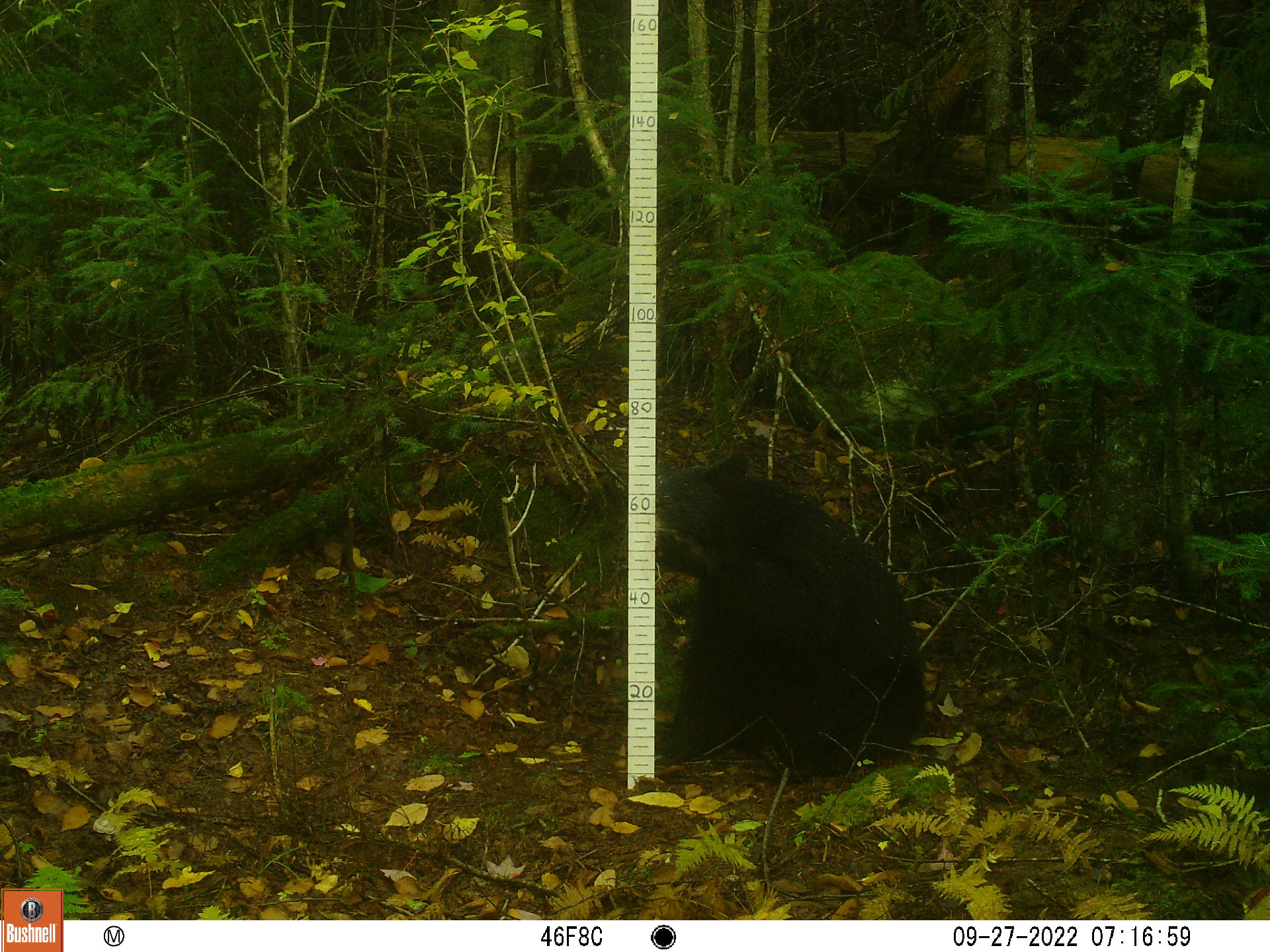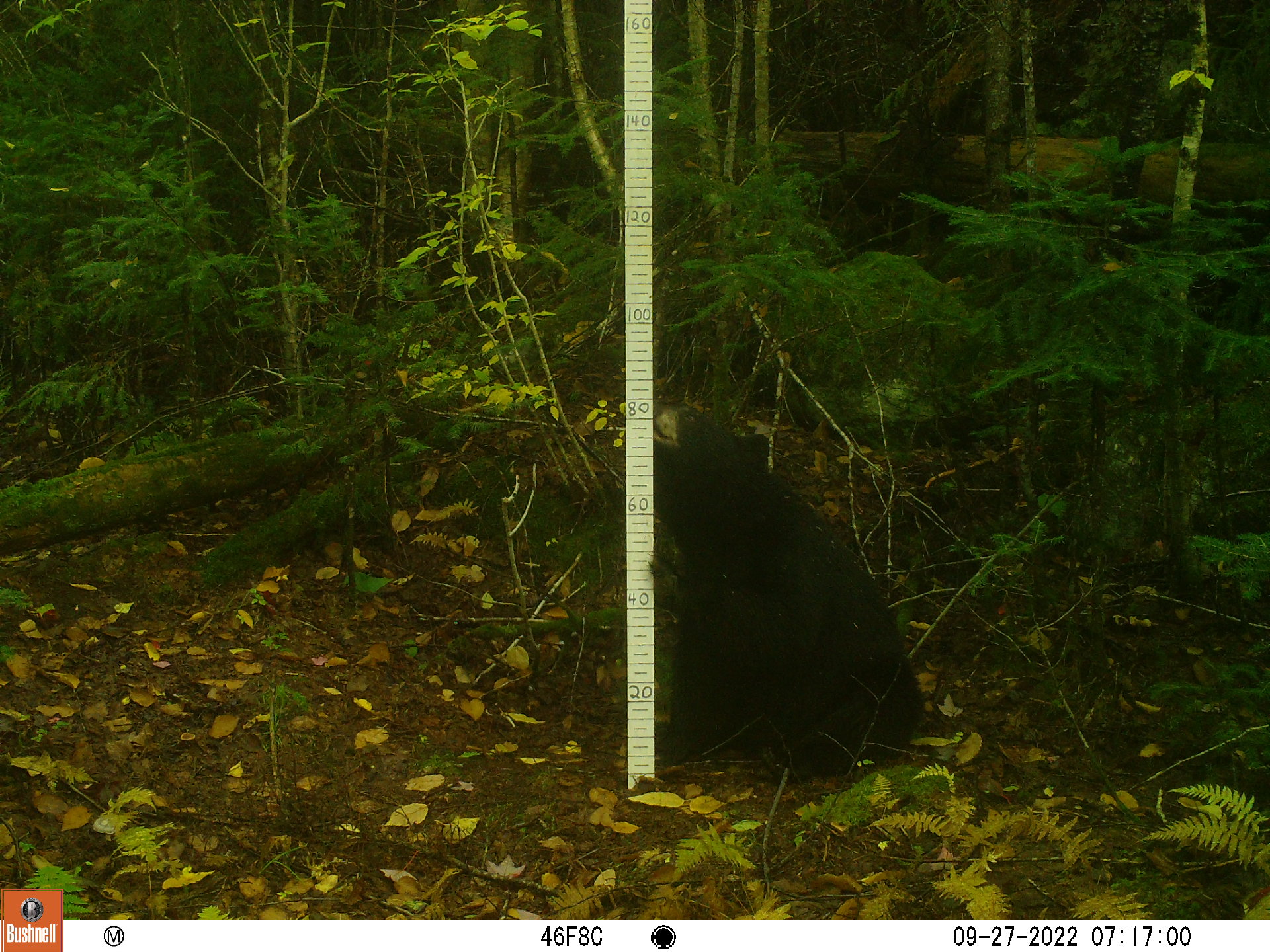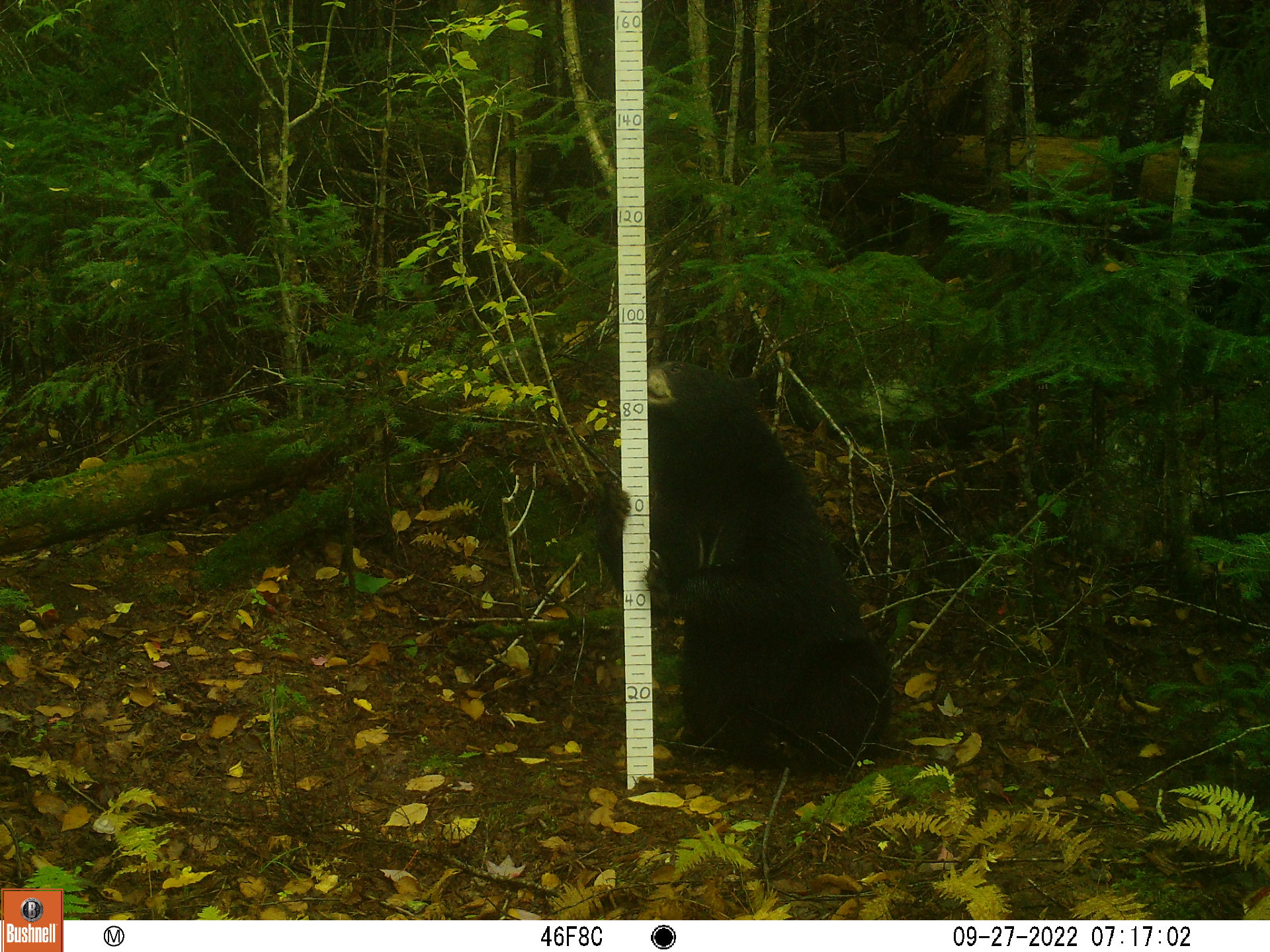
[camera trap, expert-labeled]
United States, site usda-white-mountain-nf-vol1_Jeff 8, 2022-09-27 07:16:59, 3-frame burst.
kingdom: Animalia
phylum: Chordata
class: Mammalia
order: Carnivora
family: Ursidae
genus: Ursus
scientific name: Ursus americanus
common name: black bear